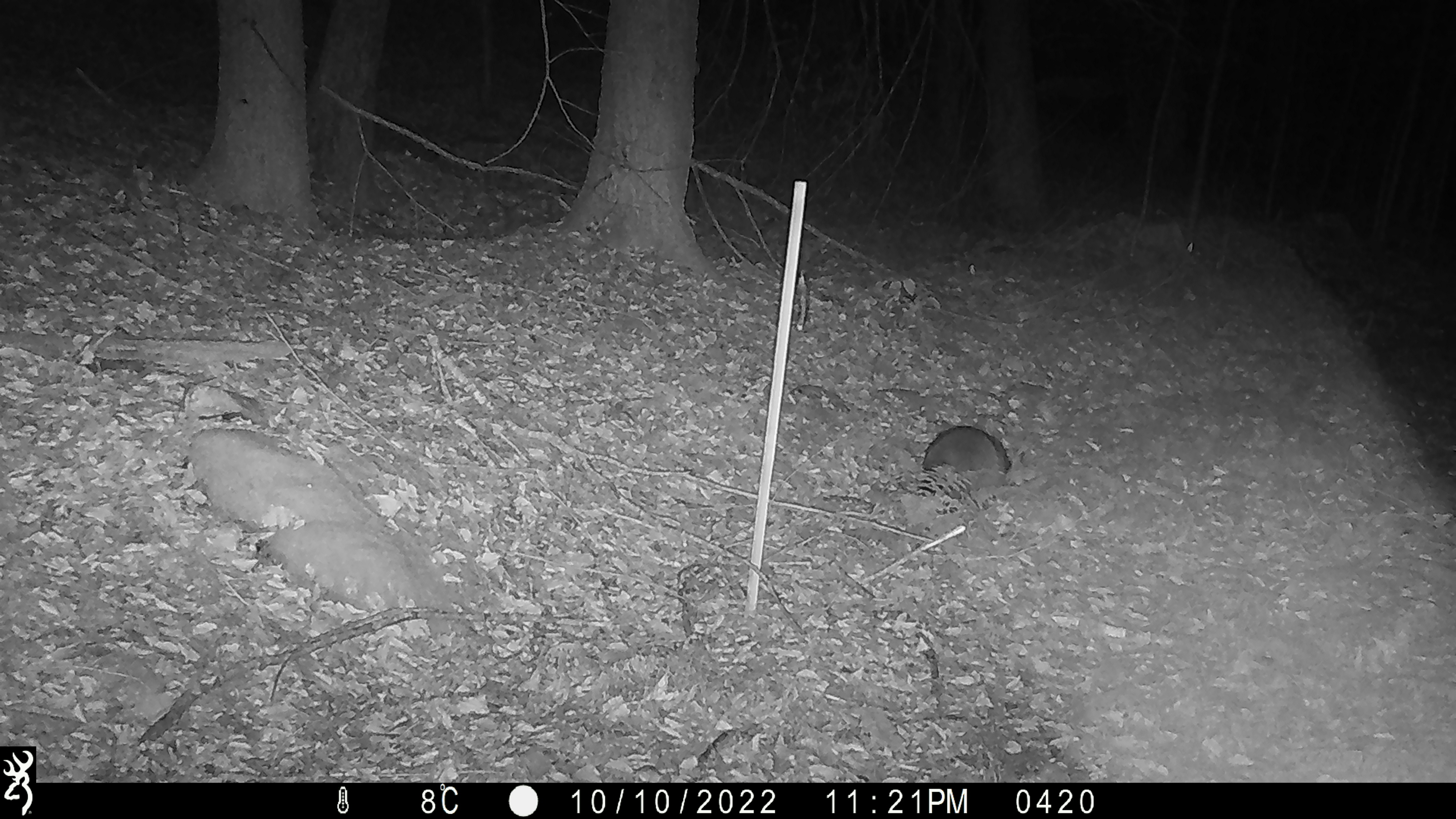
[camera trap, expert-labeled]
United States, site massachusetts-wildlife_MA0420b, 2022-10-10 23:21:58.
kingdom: Animalia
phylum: Chordata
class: Mammalia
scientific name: Mammalia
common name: mammal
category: mammal sp.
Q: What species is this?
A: Mammal sp. (mammal) (Mammalia).